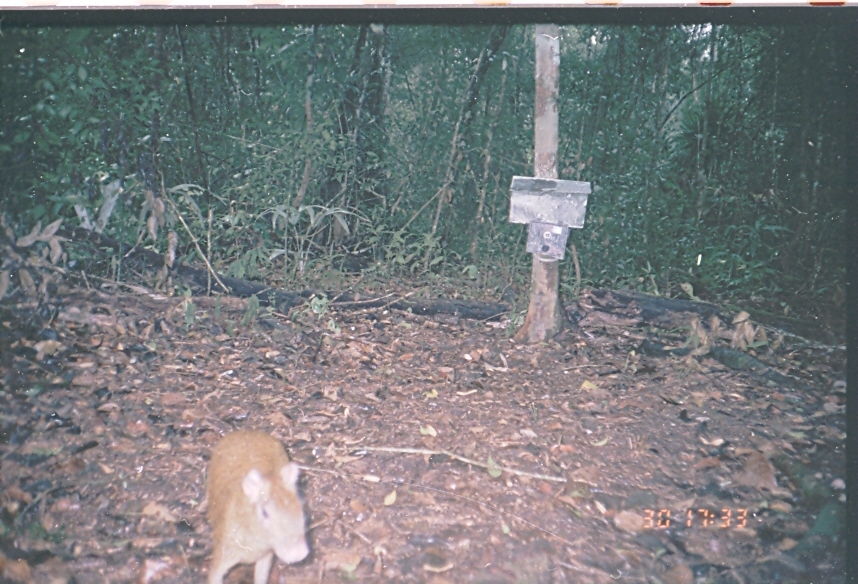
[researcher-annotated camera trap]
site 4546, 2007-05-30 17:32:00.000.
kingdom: Animalia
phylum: Chordata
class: Mammalia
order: Rodentia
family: Dasyproctidae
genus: Dasyprocta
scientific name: Dasyprocta punctata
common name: central american agouti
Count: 1.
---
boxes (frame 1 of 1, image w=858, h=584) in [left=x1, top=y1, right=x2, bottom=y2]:
dasyprocta punctata: [left=200, top=429, right=313, bottom=584]